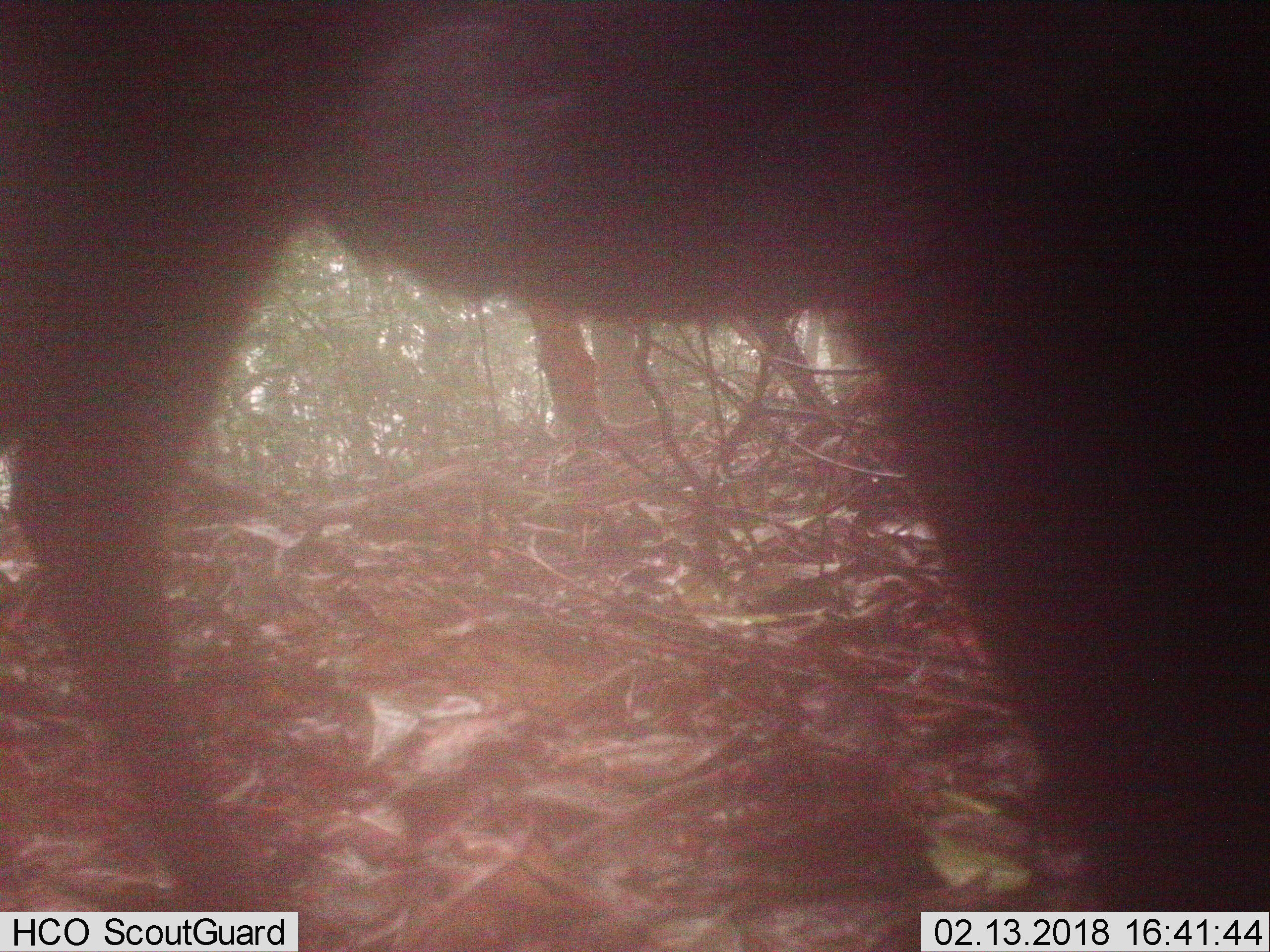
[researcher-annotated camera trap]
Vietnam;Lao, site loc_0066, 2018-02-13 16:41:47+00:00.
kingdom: Animalia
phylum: Chordata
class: Mammalia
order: Artiodactyla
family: Cervidae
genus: Muntiacus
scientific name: Muntiacus rooseveltorum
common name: roosevelt's muntjac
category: roosevelts muntjac group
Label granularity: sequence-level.